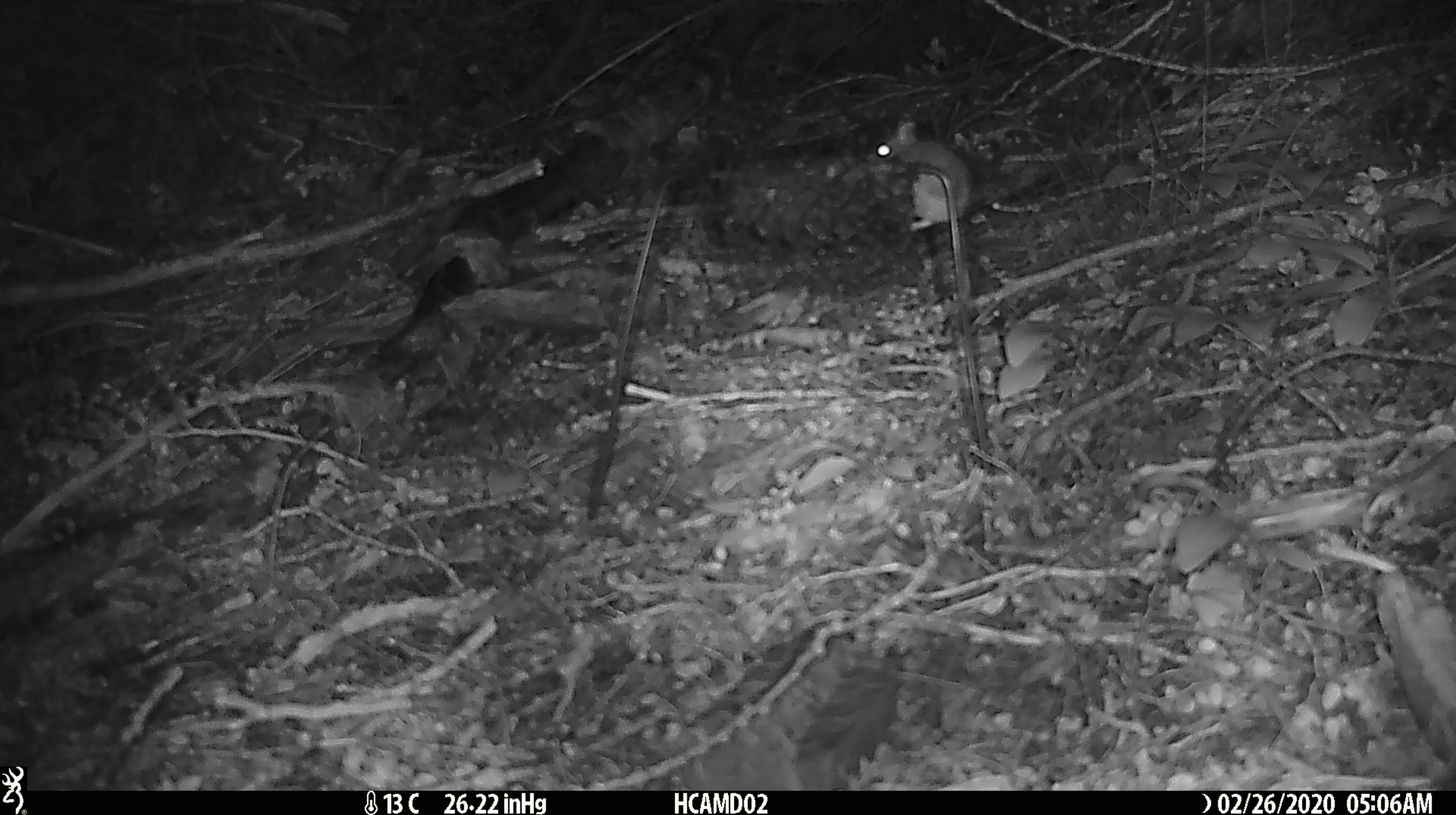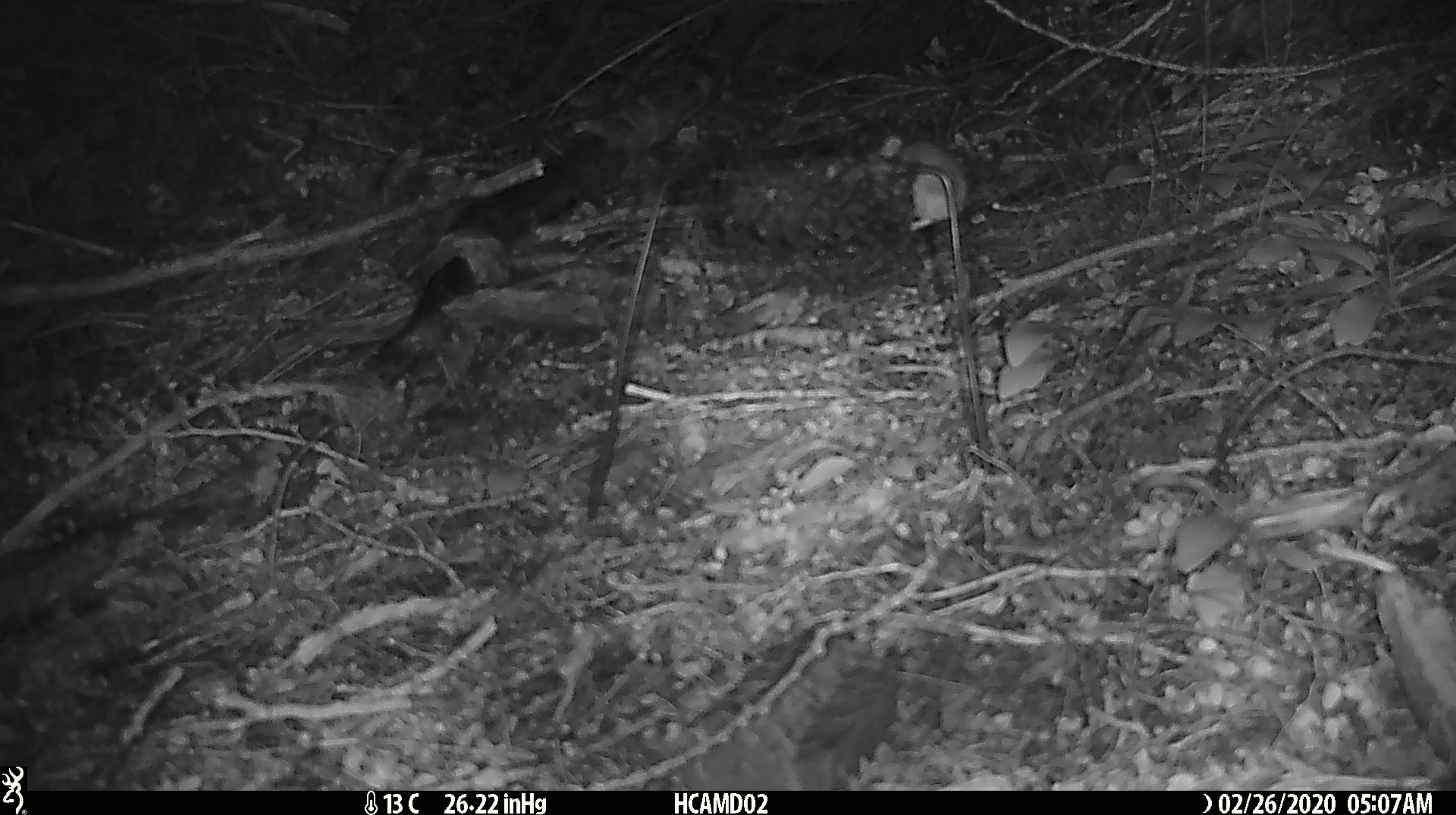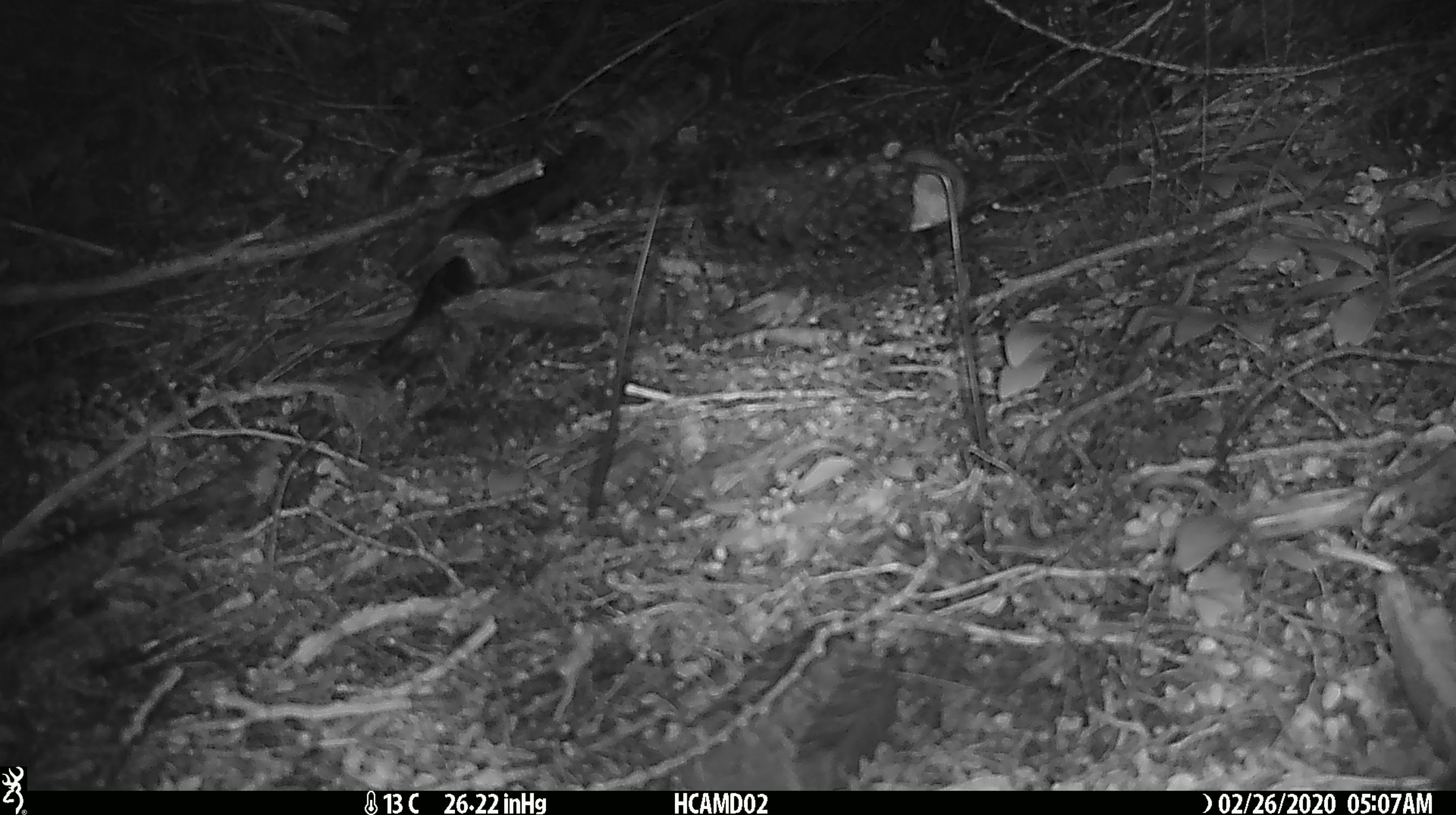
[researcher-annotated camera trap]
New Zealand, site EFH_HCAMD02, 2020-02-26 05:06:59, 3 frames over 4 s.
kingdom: Animalia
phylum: Chordata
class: Mammalia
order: Rodentia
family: Muridae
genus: Mus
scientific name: Mus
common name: mouse